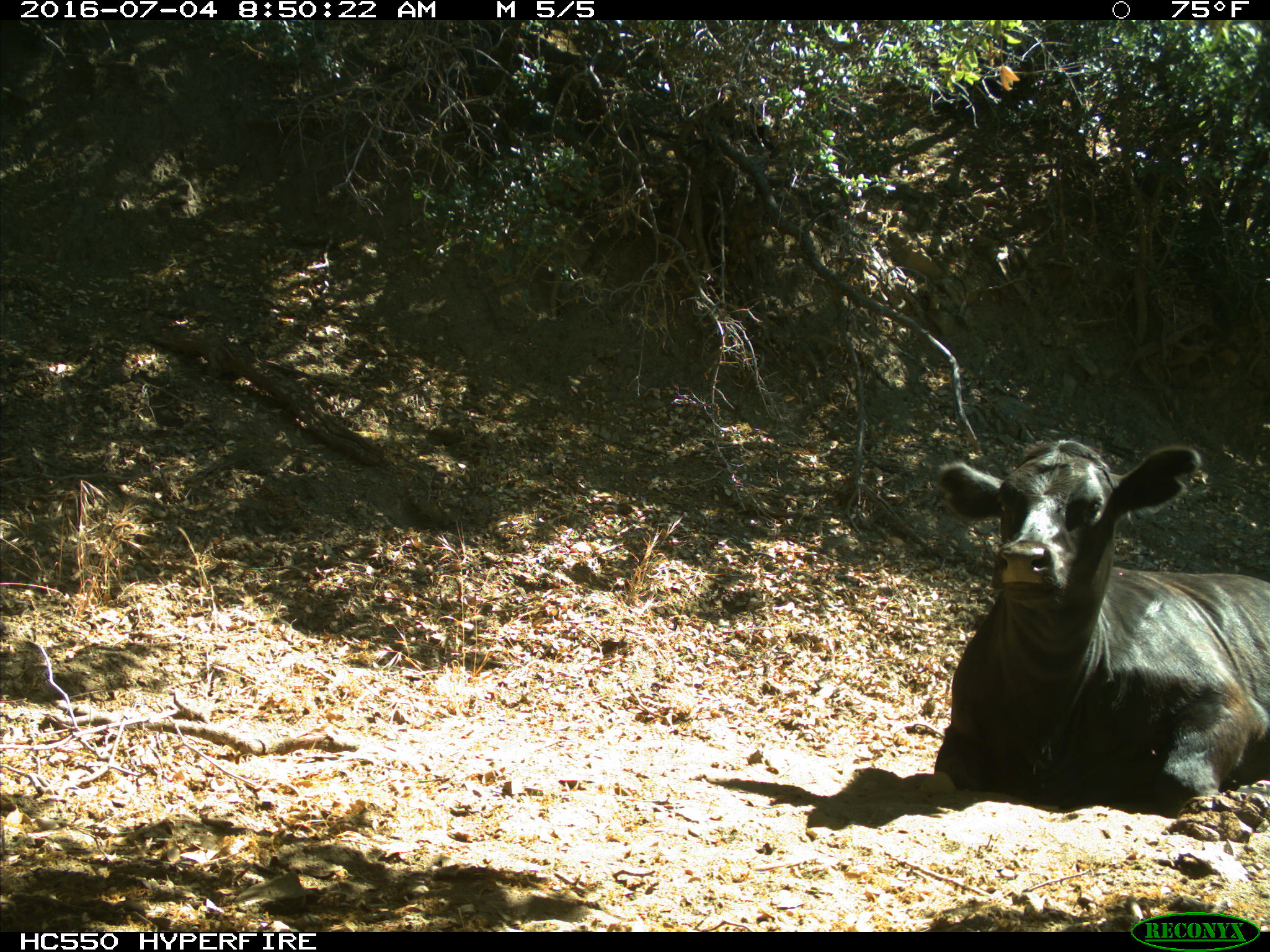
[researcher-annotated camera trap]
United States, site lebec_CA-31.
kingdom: Animalia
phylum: Chordata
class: Mammalia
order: Artiodactyla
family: Bovidae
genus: Bos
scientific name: Bos taurus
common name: domestic cow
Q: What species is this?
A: Bos taurus (domestic cow).